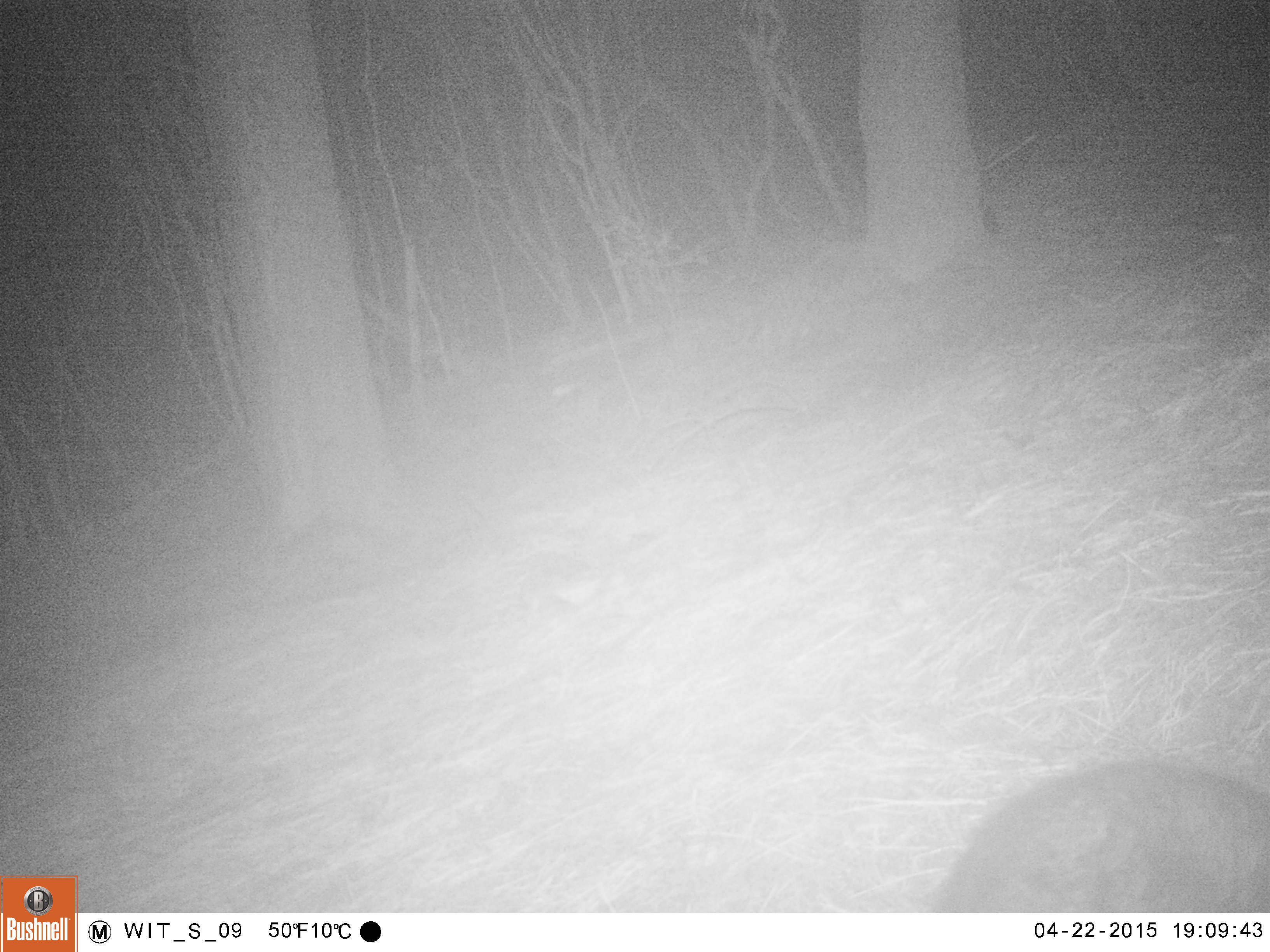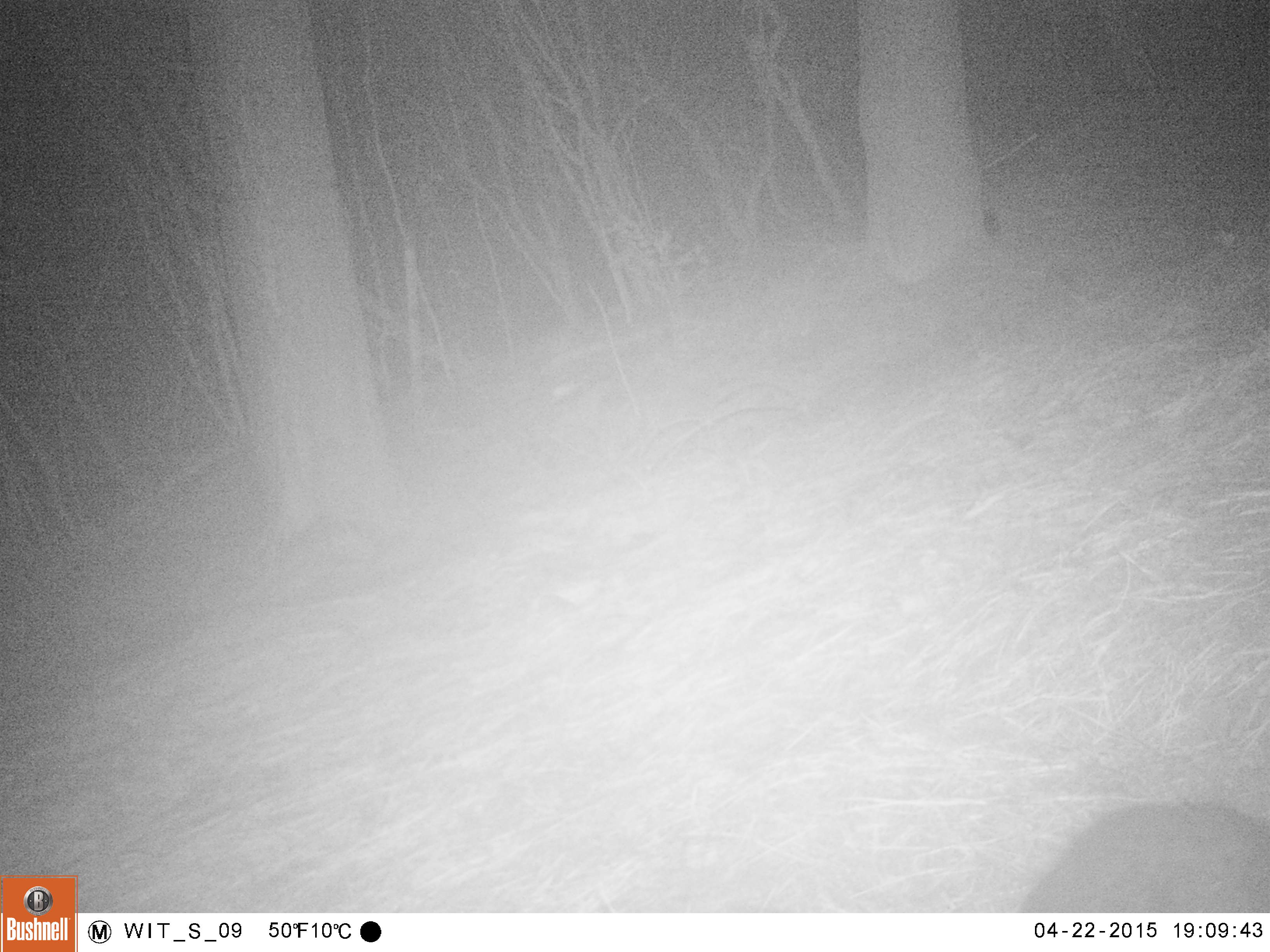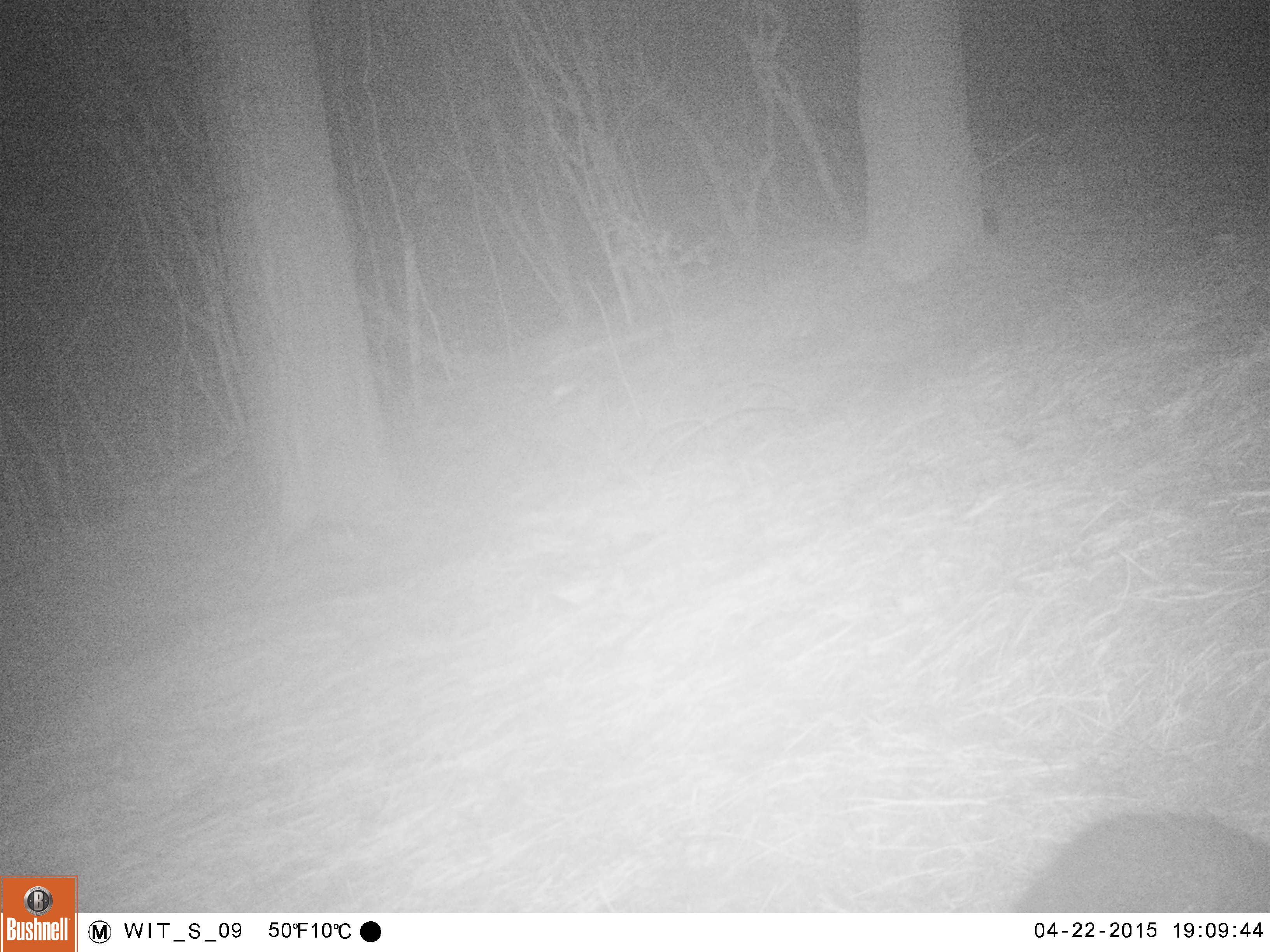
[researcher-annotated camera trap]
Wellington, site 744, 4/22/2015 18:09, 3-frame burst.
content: unidentified animal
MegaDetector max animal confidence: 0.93